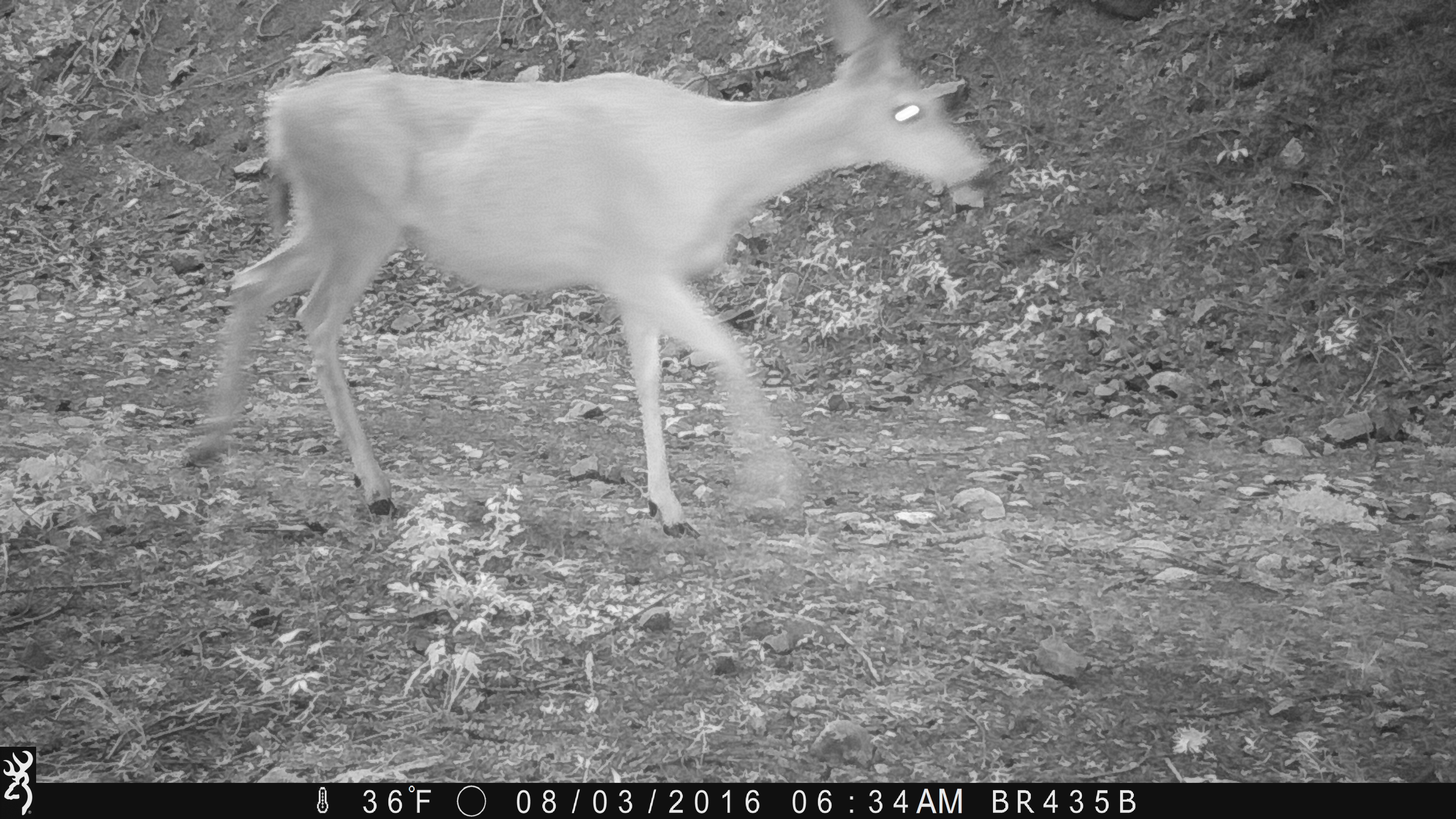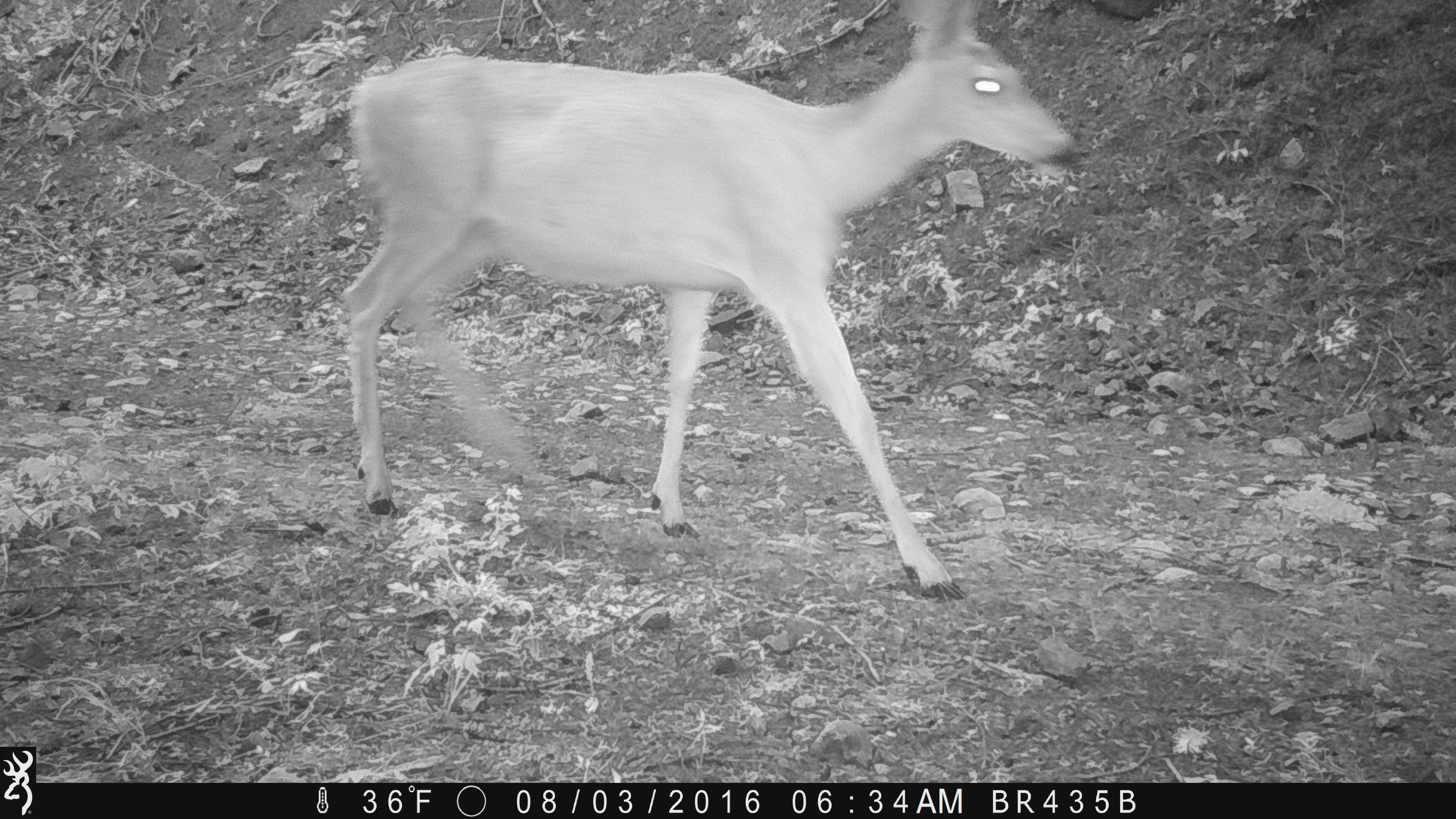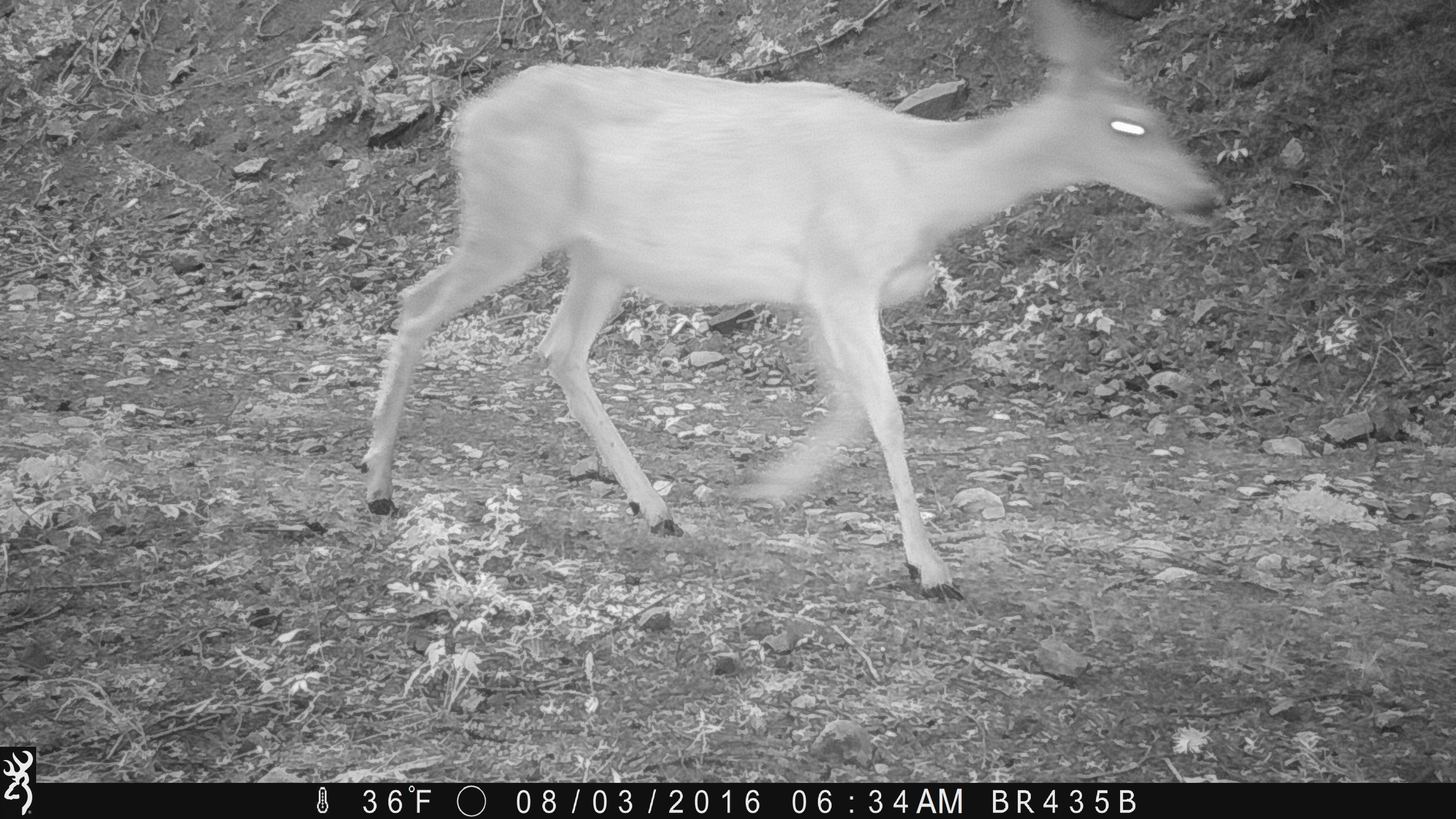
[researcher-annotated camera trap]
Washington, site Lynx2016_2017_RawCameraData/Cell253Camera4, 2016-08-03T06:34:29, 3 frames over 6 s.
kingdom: Animalia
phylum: Chordata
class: Mammalia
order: Artiodactyla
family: Cervidae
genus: Odocoileus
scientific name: Odocoileus hemionus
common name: mule deer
Odocoileus hemionus (mule deer). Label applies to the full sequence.